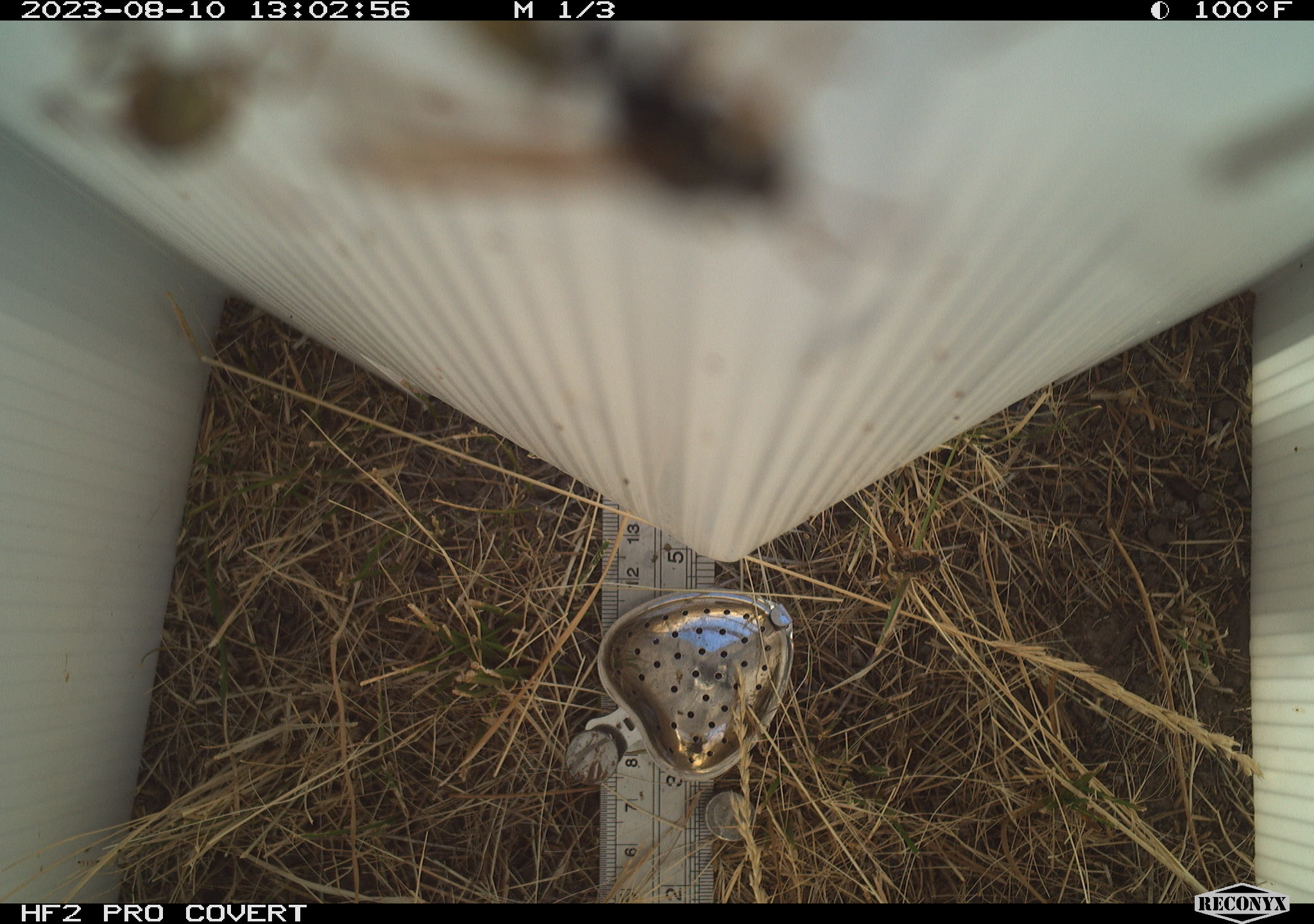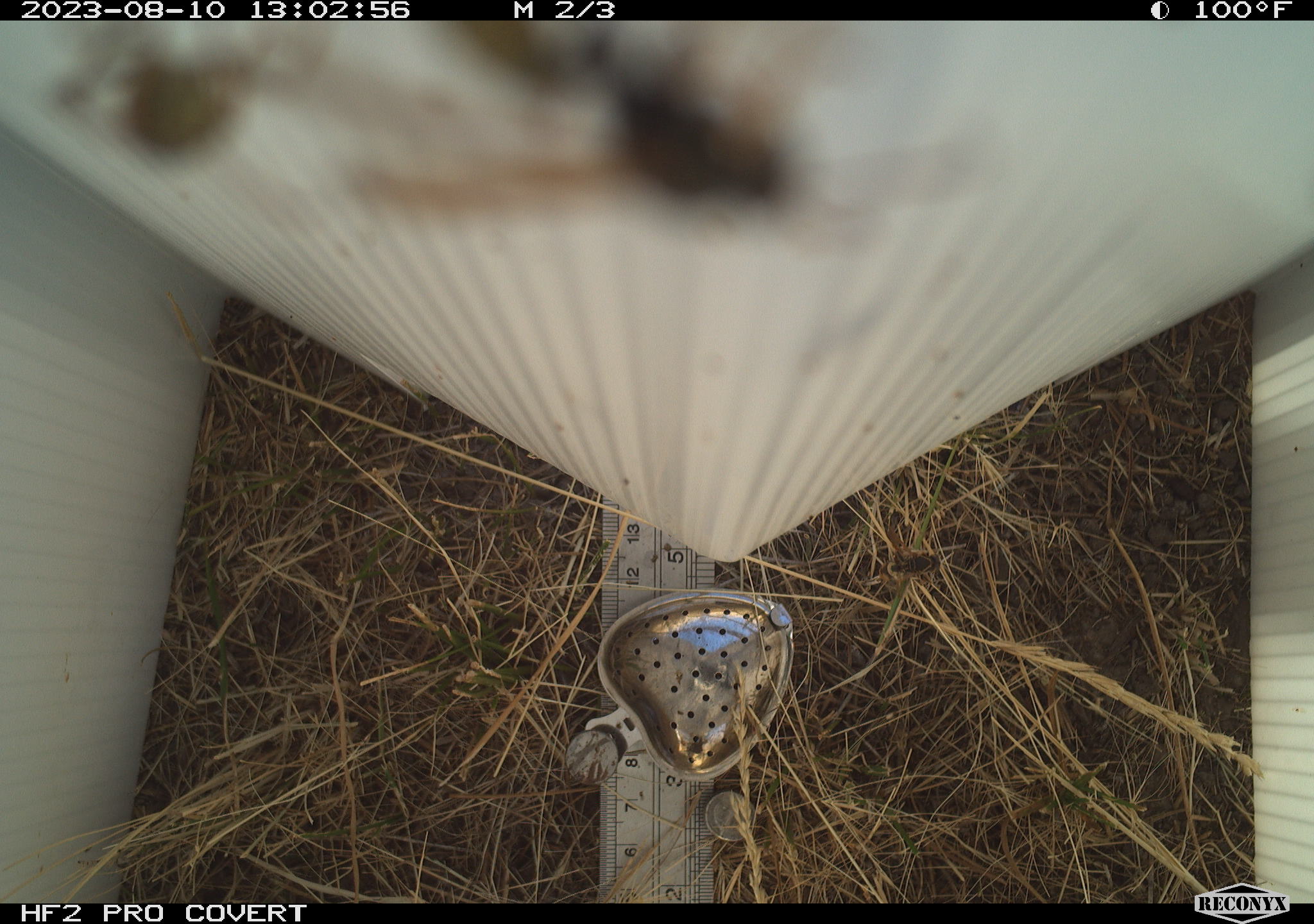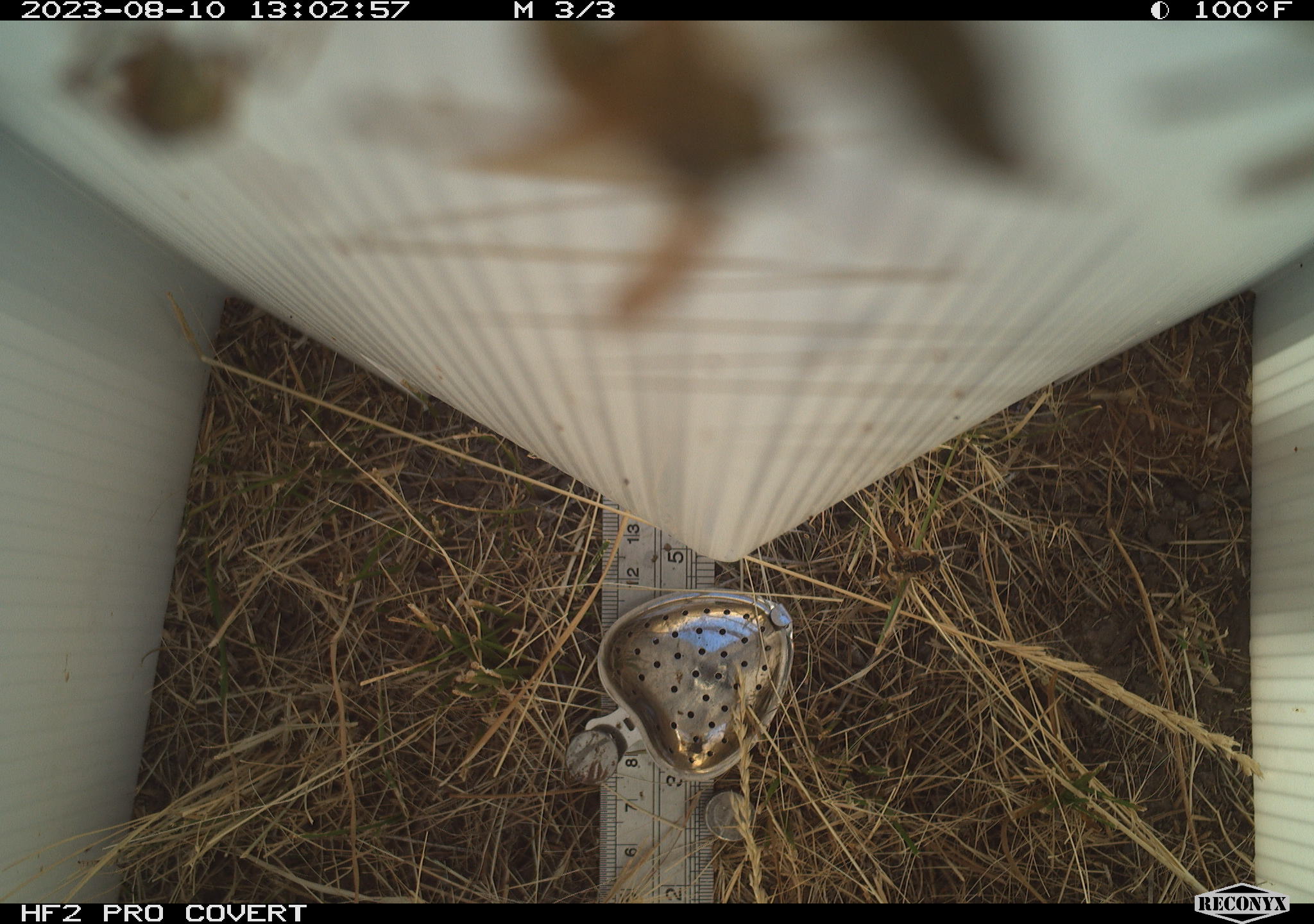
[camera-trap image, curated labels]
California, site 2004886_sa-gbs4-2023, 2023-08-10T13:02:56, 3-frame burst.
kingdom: Animalia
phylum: Arthropoda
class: Insecta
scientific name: Insecta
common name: insect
Insect (Insecta).